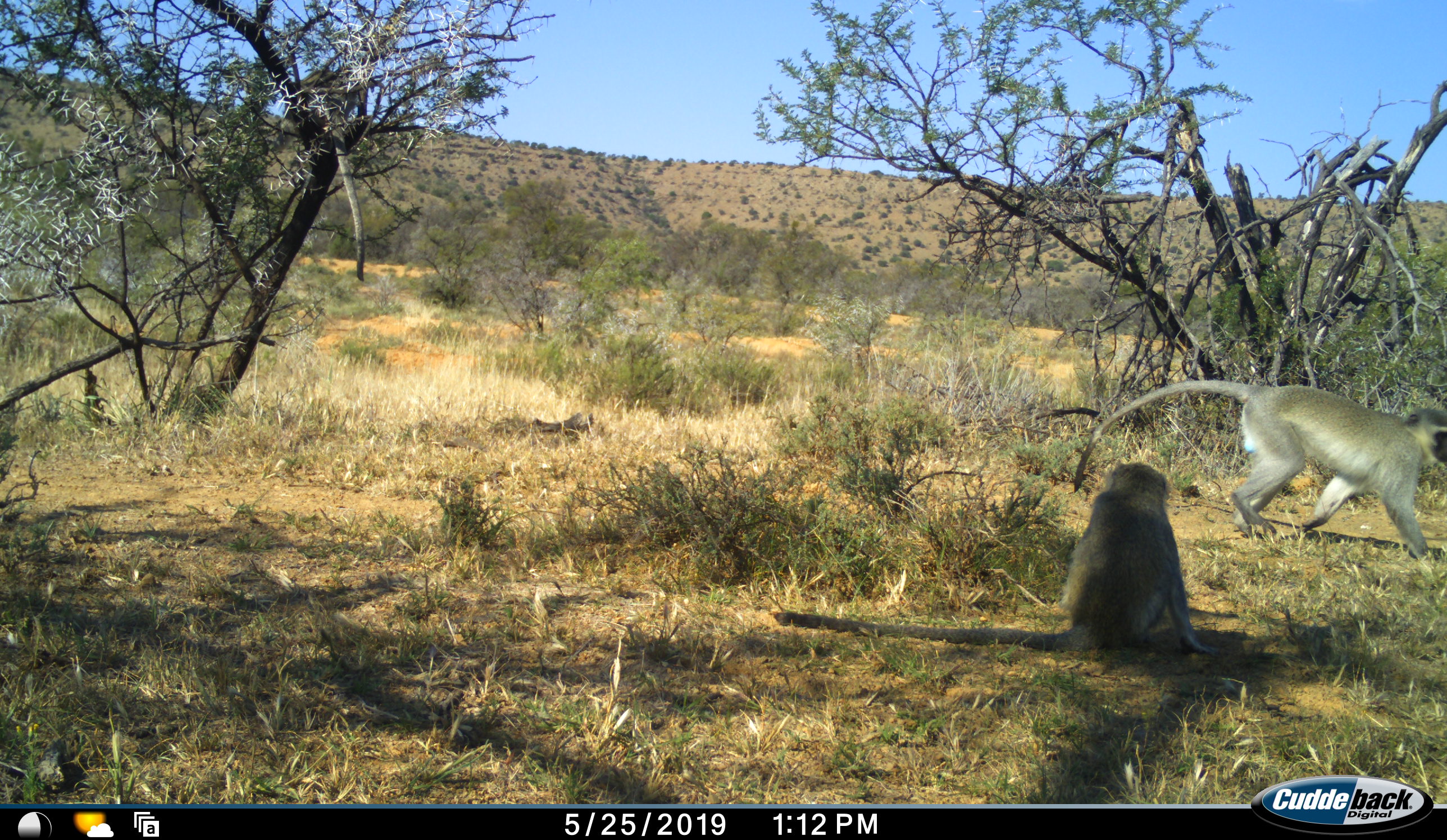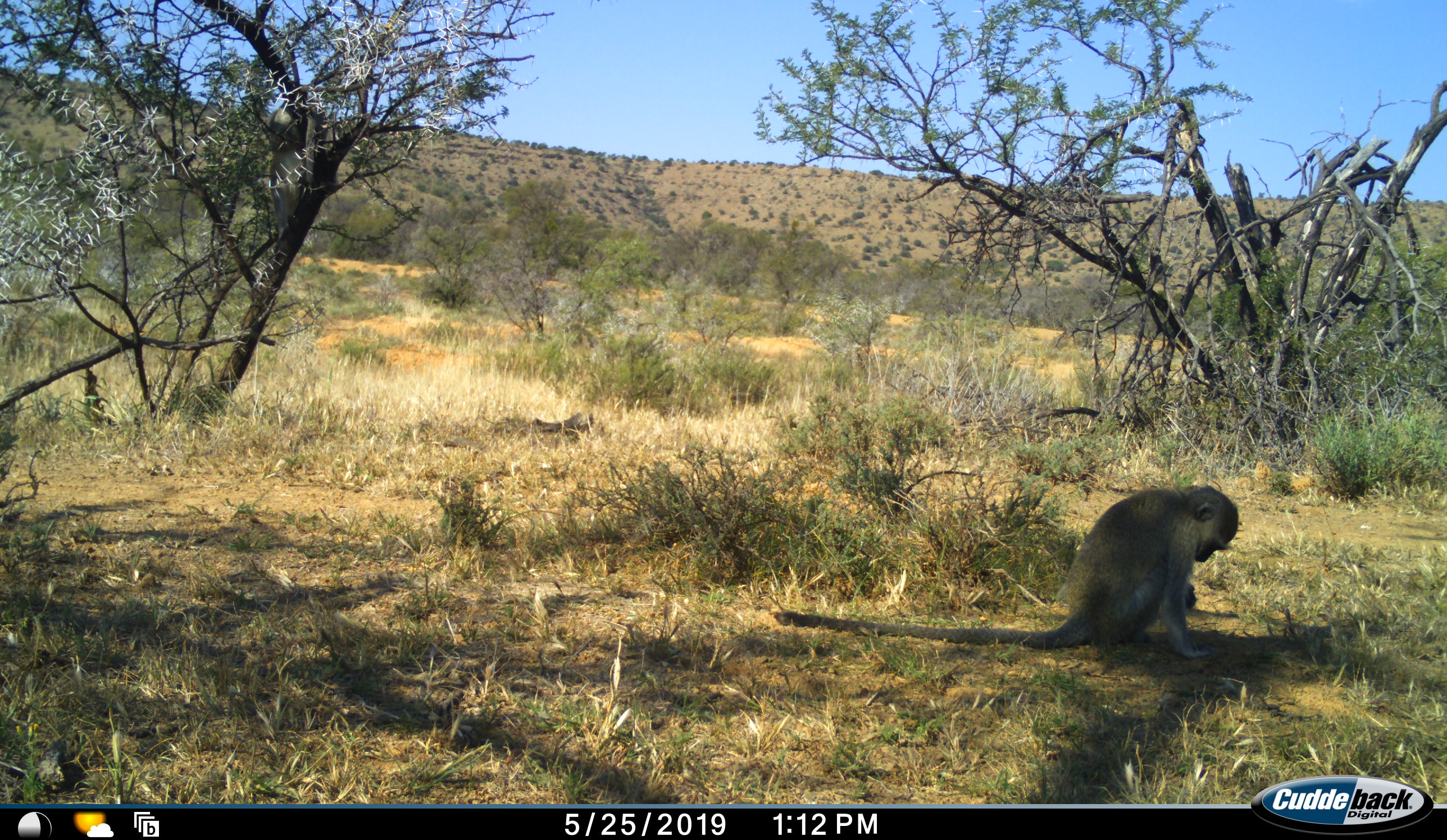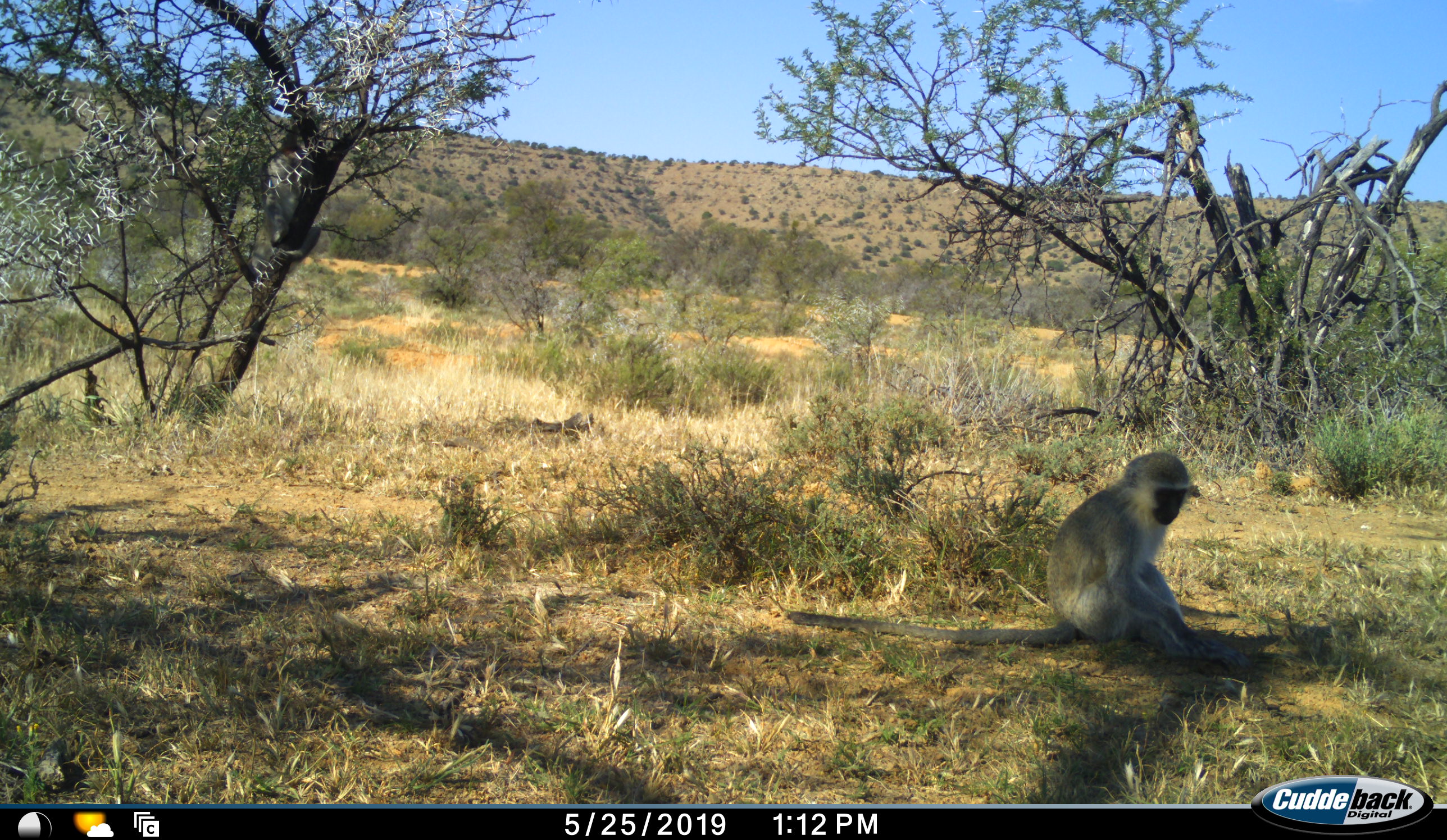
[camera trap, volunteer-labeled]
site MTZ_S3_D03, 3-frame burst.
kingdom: Animalia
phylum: Chordata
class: Mammalia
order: Primates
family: Cercopithecidae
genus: Chlorocebus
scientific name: Chlorocebus pygerythrus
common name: vervet monkey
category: monkeyvervet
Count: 3.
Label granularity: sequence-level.